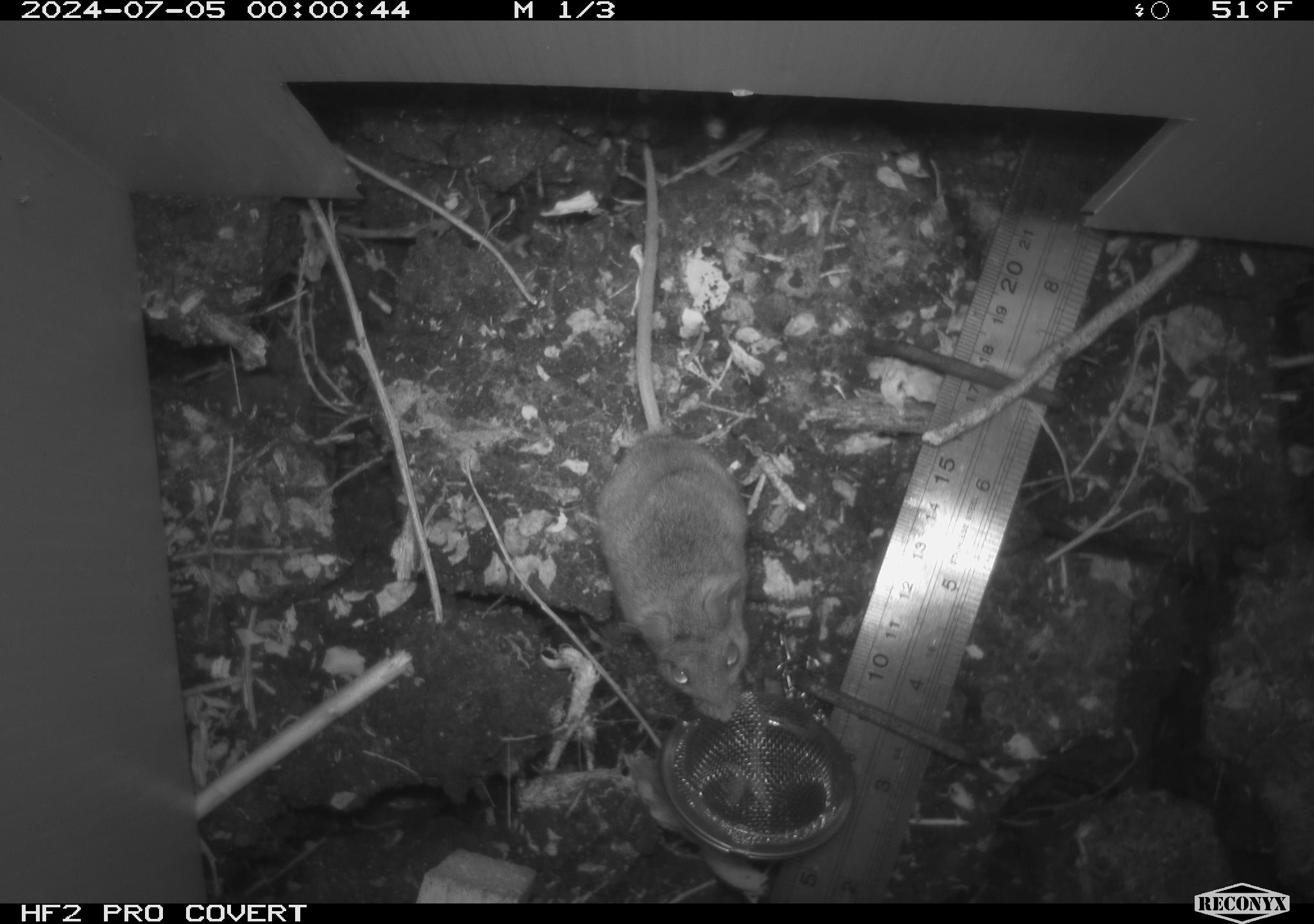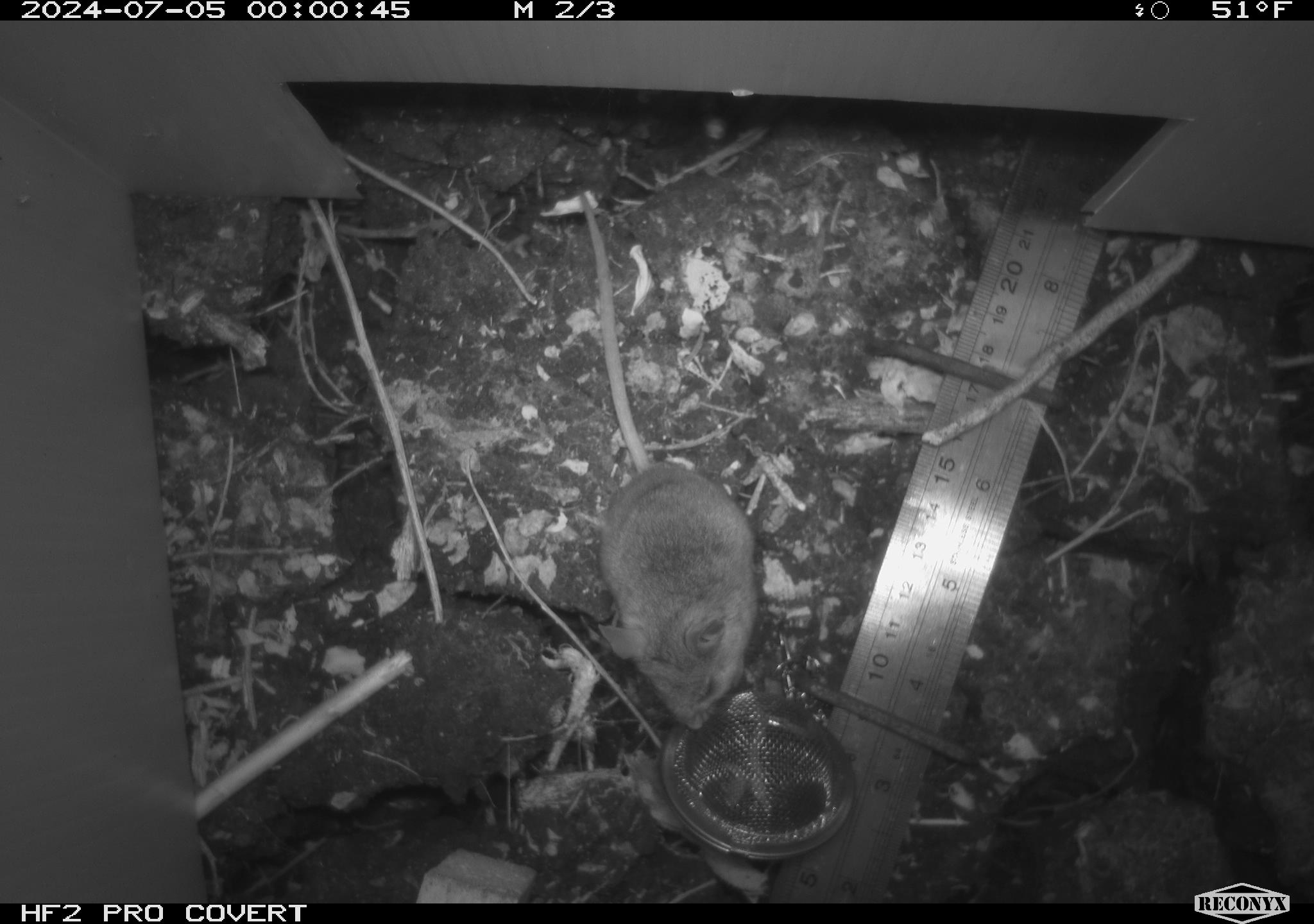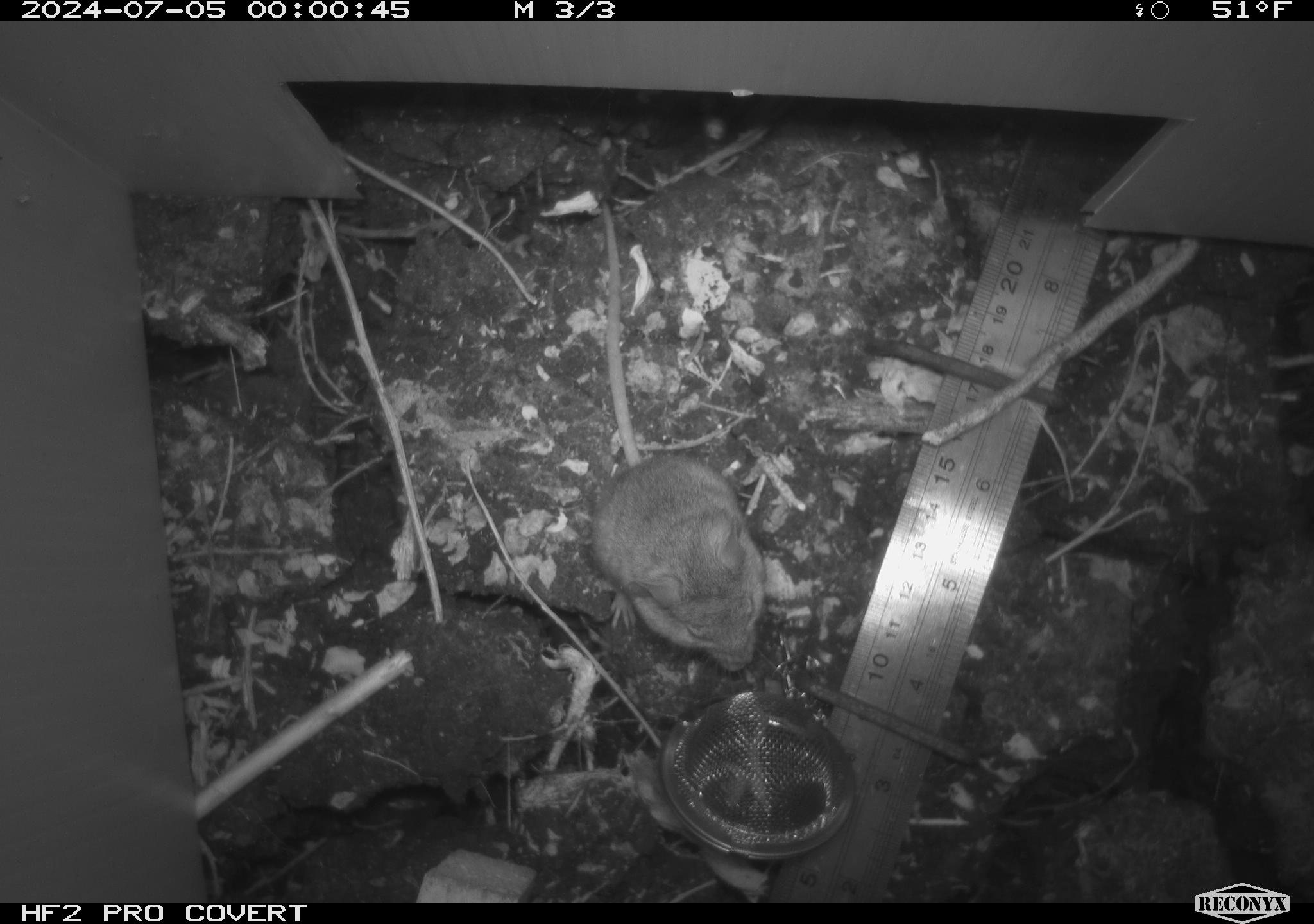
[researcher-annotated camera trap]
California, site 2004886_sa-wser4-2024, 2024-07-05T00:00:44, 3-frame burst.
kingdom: Animalia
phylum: Chordata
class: Mammalia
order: Rodentia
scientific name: Rodentia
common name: mouse species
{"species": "mouse species (Rodentia)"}